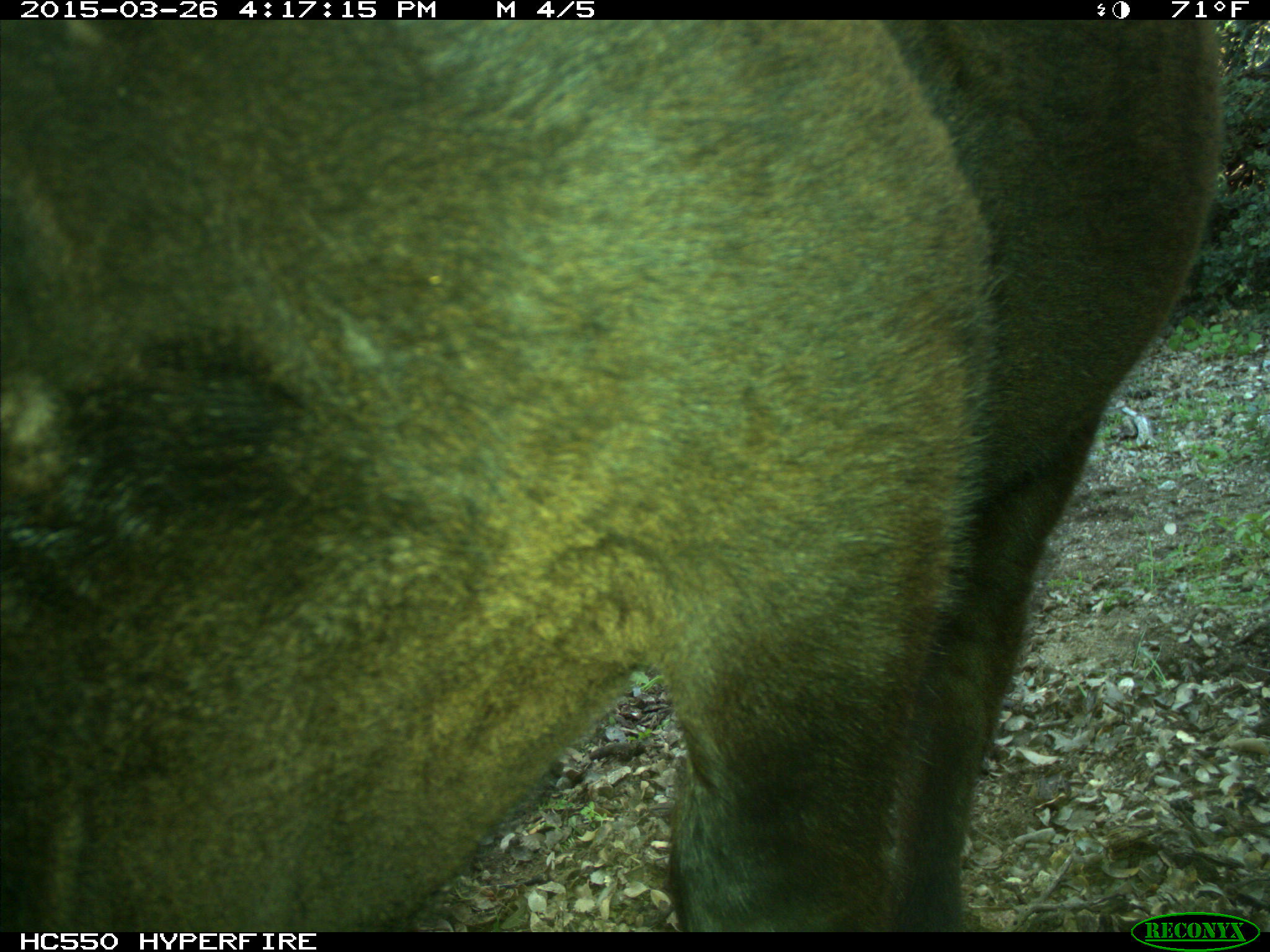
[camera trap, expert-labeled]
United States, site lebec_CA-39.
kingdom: Animalia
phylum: Chordata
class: Mammalia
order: Artiodactyla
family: Bovidae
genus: Bos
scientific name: Bos taurus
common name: domestic cow